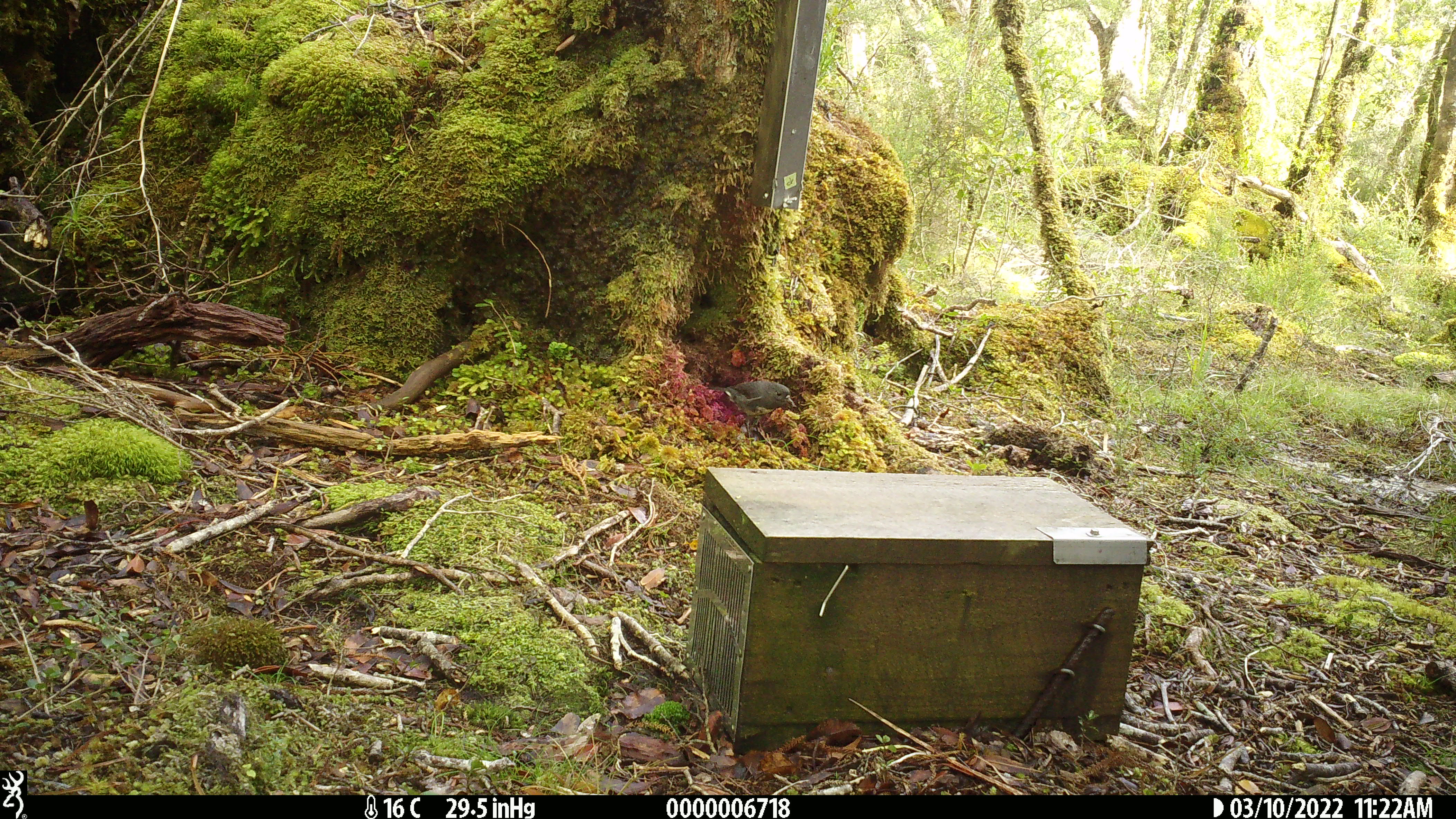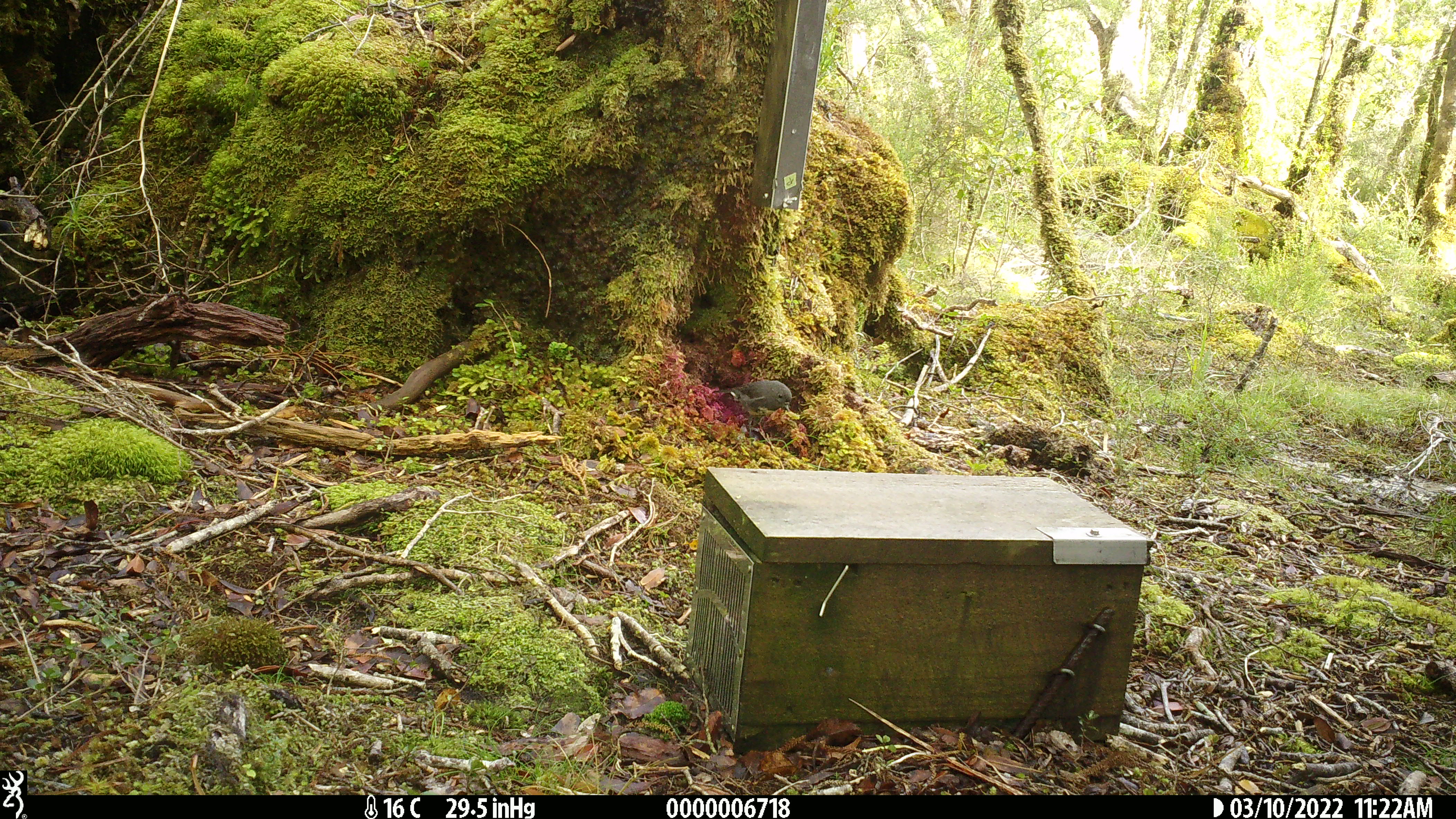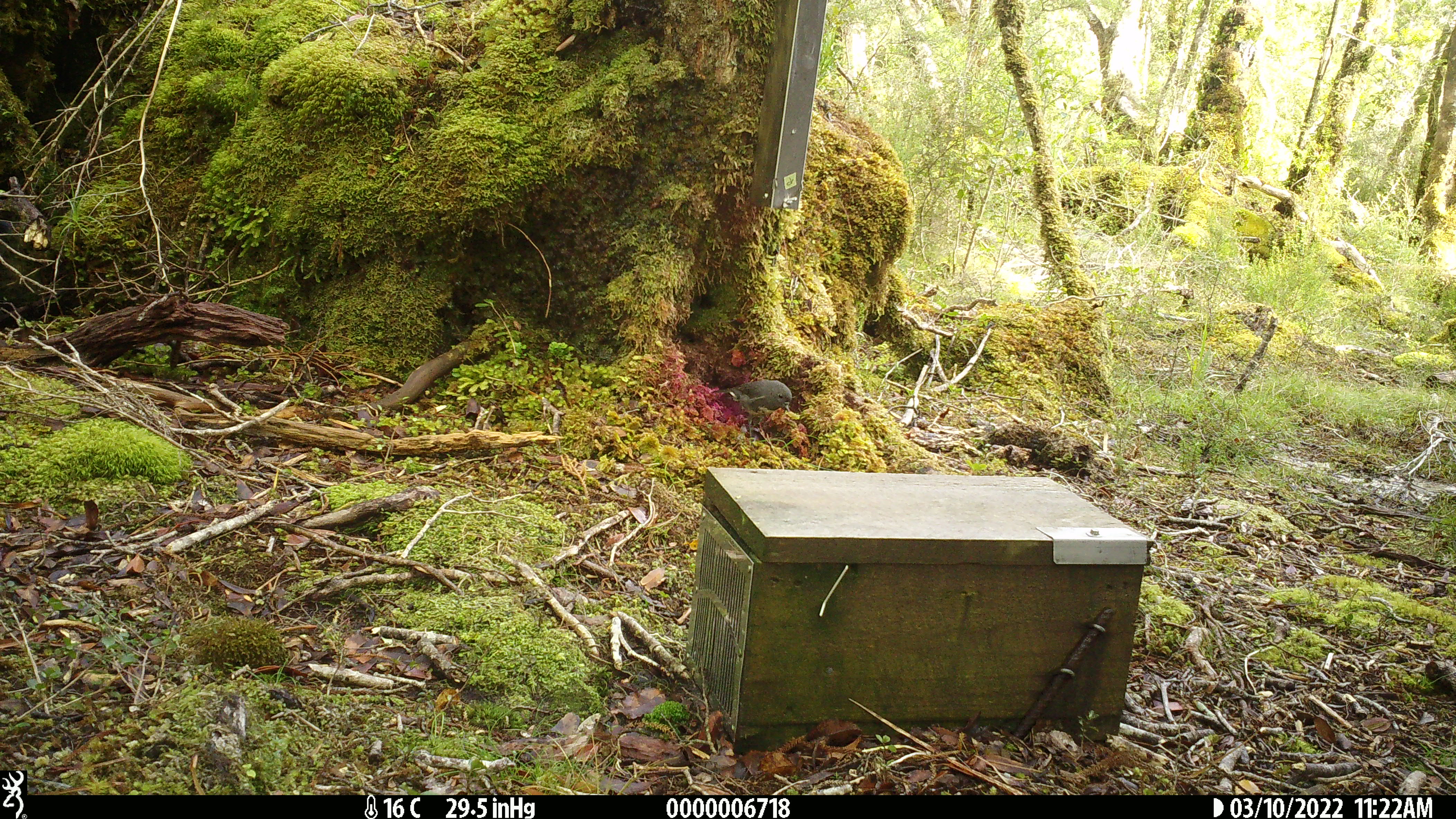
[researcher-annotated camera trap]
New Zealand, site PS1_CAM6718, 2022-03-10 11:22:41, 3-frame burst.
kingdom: Animalia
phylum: Chordata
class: Aves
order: Passeriformes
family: Petroicidae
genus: Petroica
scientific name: Petroica australis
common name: new zealand robin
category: robin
Robin (new zealand robin) (Petroica australis).